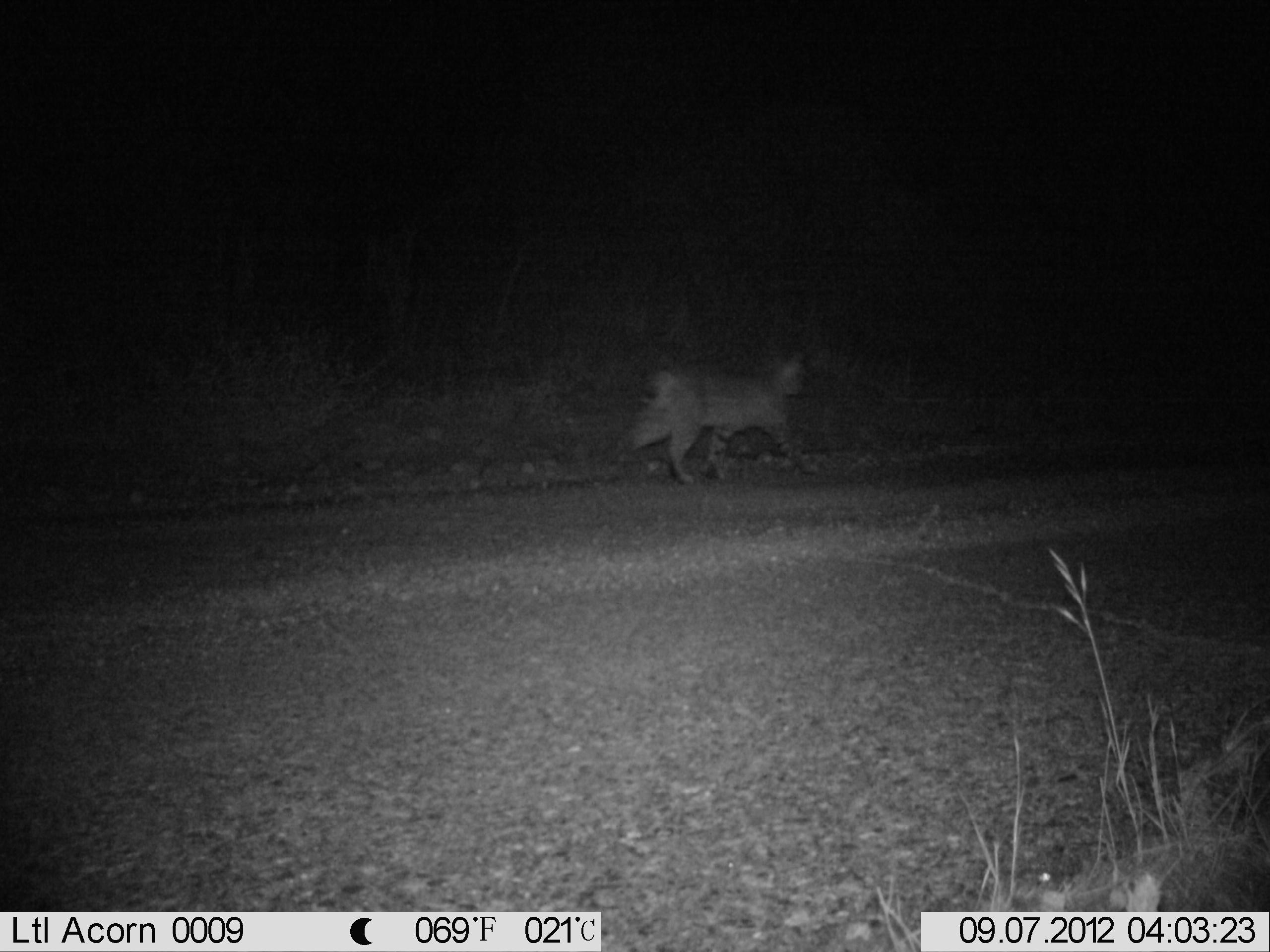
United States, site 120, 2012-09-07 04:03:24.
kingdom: Animalia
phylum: Chordata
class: Mammalia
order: Carnivora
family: Felidae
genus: Lynx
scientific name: Lynx rufus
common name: bobcat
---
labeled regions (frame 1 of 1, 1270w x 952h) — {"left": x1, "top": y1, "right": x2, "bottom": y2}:
bobcat: {"left": 622, "top": 333, "right": 822, "bottom": 497}